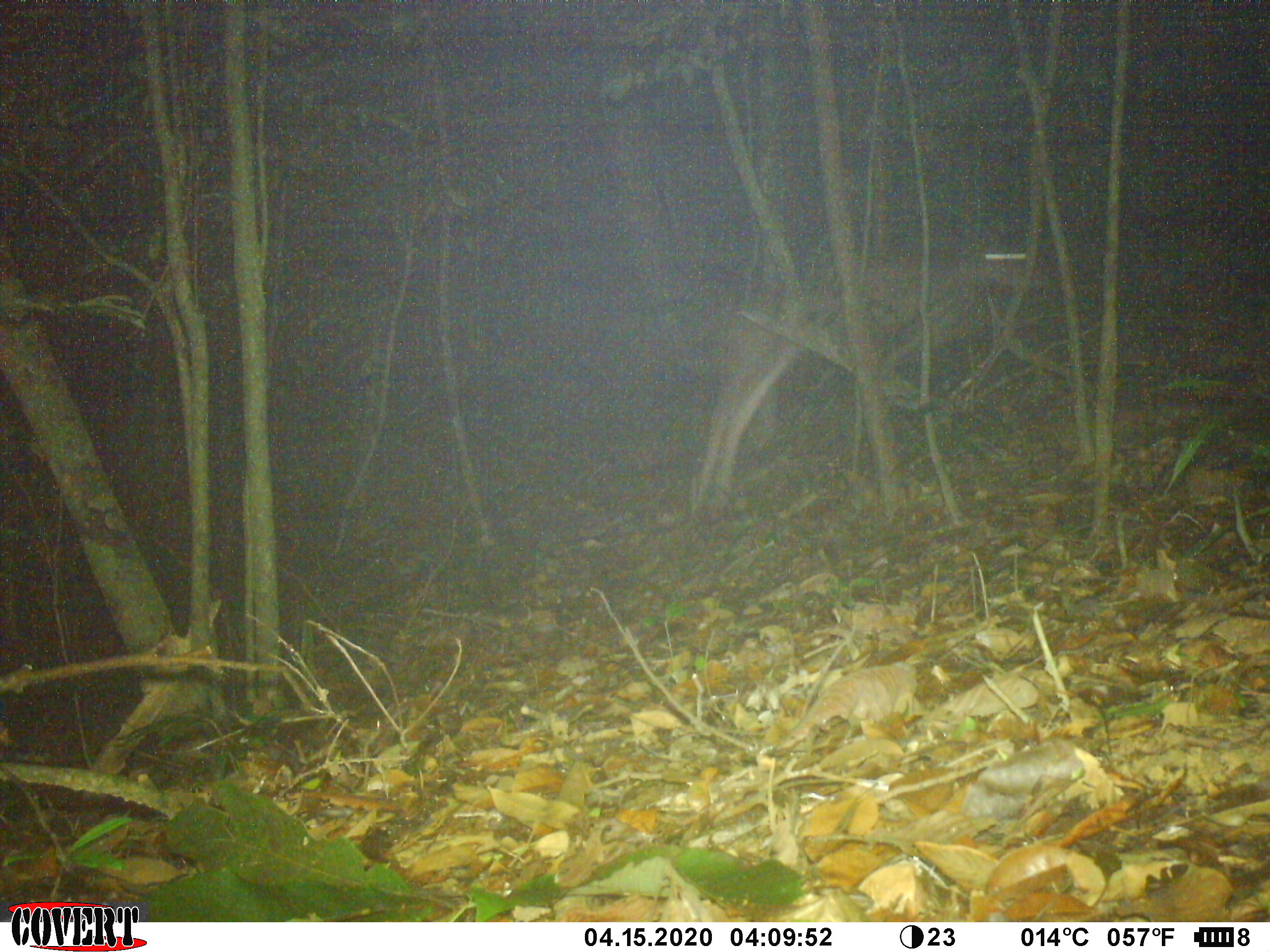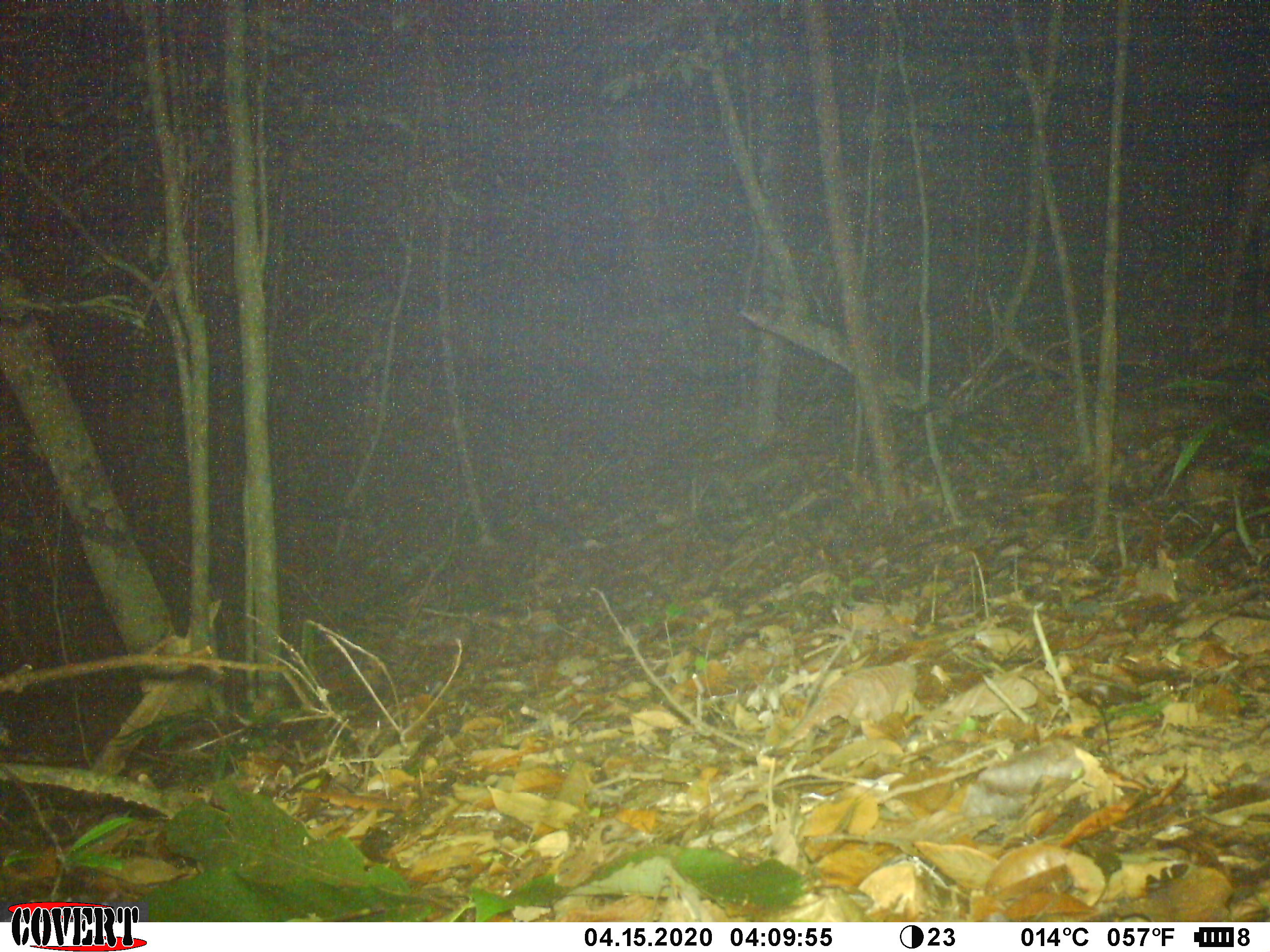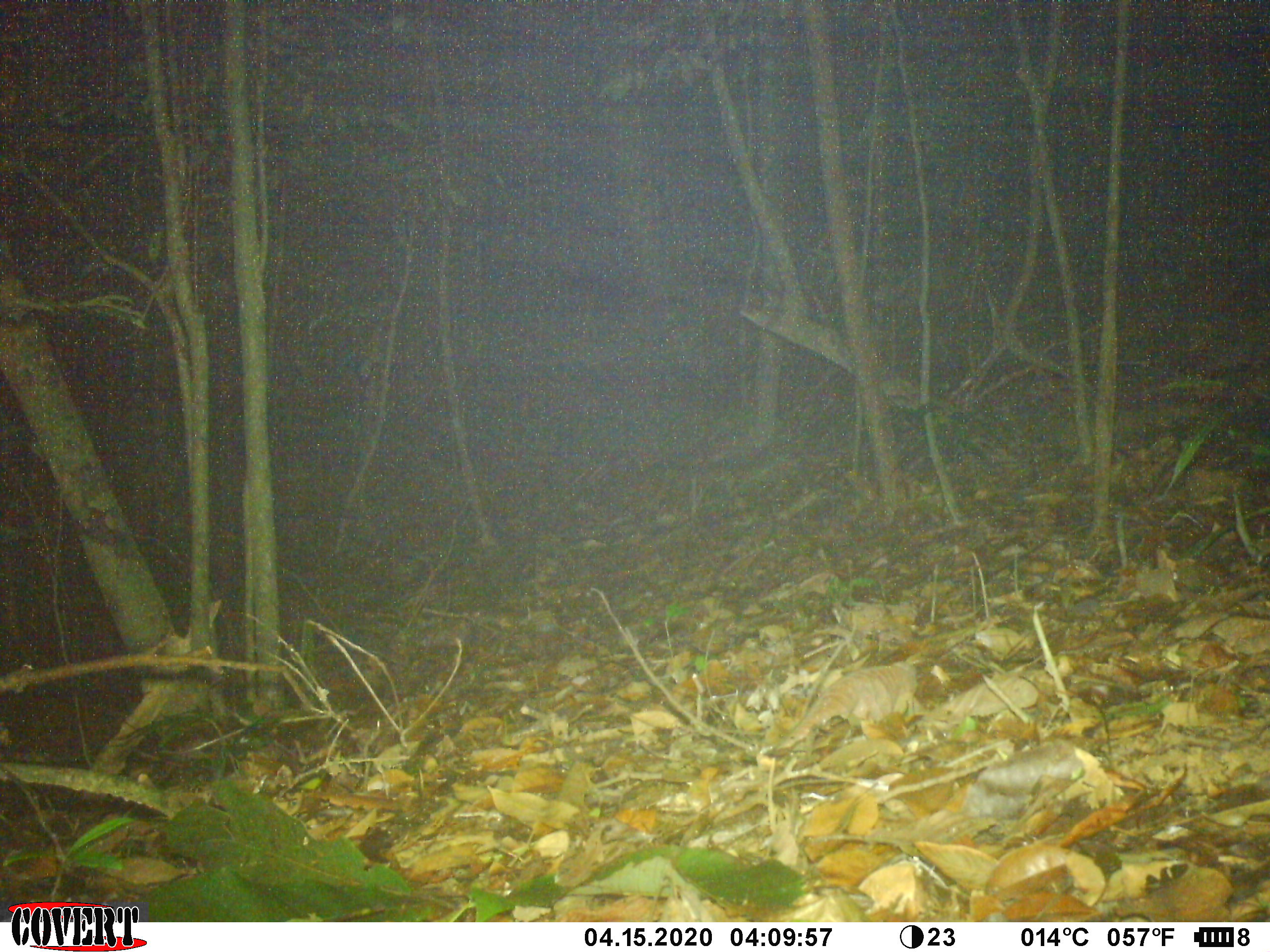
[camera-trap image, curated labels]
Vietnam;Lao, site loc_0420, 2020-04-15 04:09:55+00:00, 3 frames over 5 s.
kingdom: Animalia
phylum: Chordata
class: Mammalia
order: Artiodactyla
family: Cervidae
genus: Rusa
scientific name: Rusa unicolor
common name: sambar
Sambar (Rusa unicolor). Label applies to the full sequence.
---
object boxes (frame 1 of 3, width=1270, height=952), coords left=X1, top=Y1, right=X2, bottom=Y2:
sambar: left=689, top=215, right=1044, bottom=527